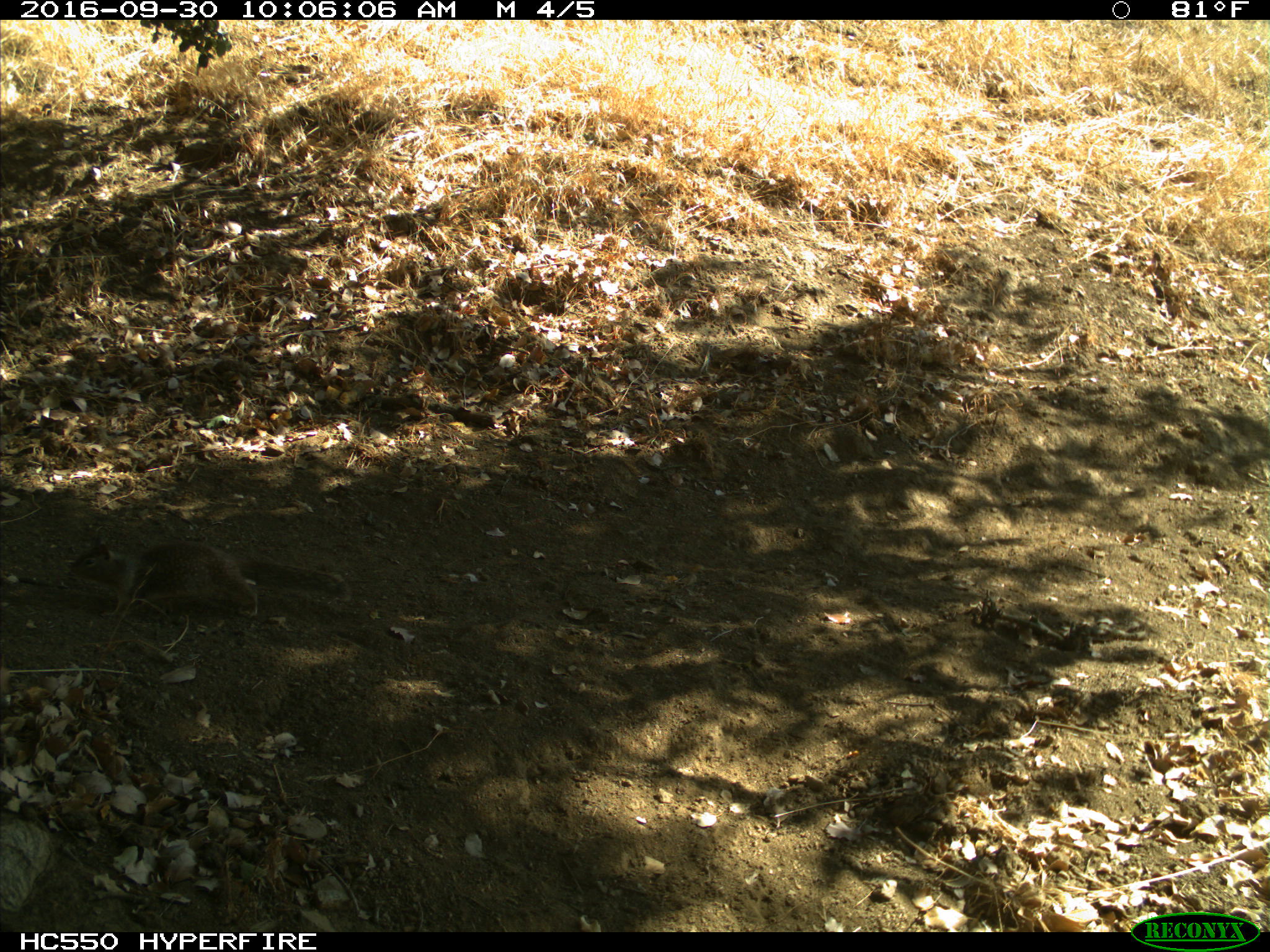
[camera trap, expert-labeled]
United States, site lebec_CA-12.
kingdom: Animalia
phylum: Chordata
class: Mammalia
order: Rodentia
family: Sciuridae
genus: Otospermophilus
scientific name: Otospermophilus beecheyi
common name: california ground squirrel